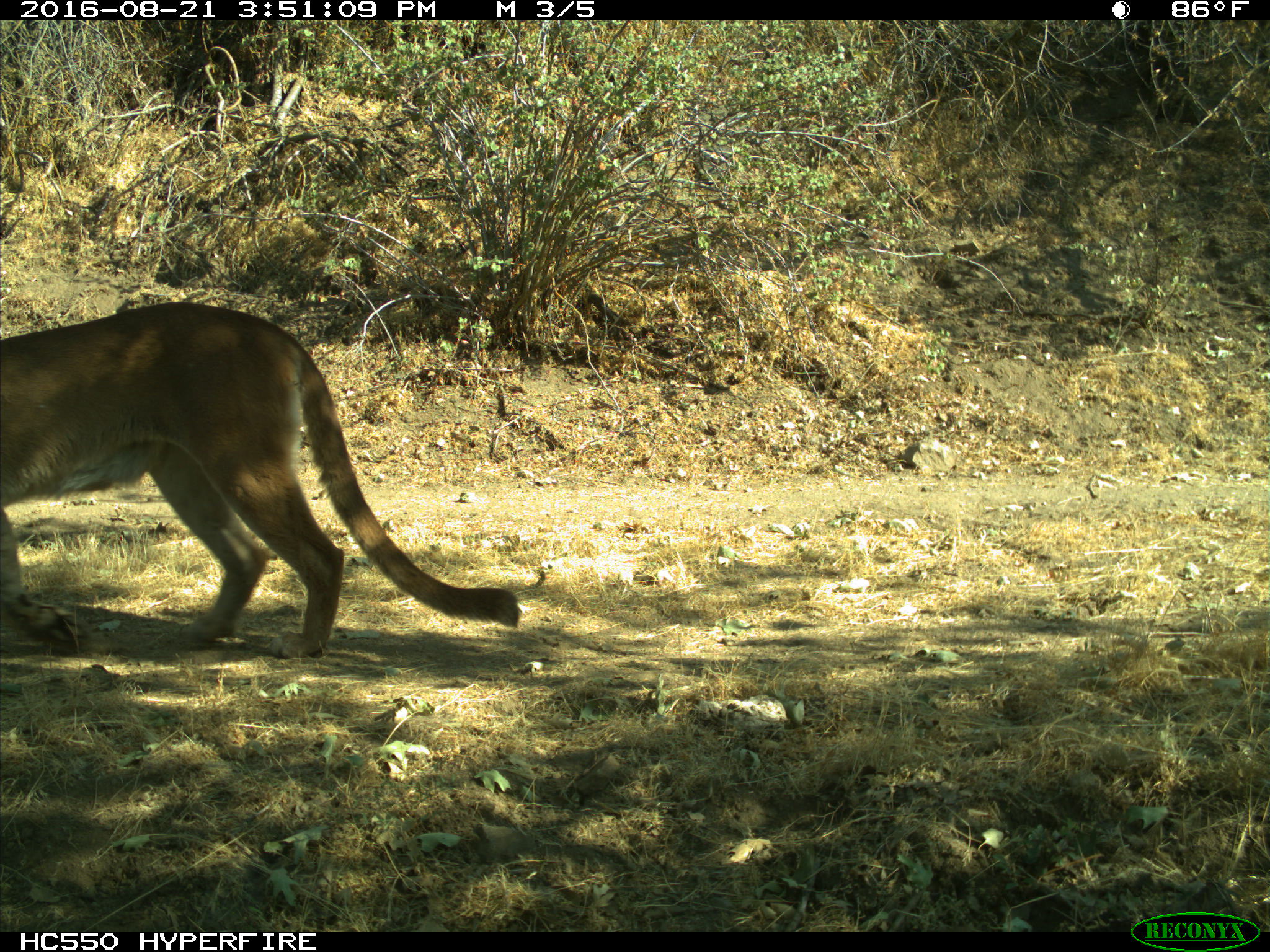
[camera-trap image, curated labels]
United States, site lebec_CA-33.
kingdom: Animalia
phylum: Chordata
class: Mammalia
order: Carnivora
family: Felidae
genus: Puma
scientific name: Puma concolor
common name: mountain lion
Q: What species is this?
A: Puma concolor (mountain lion).